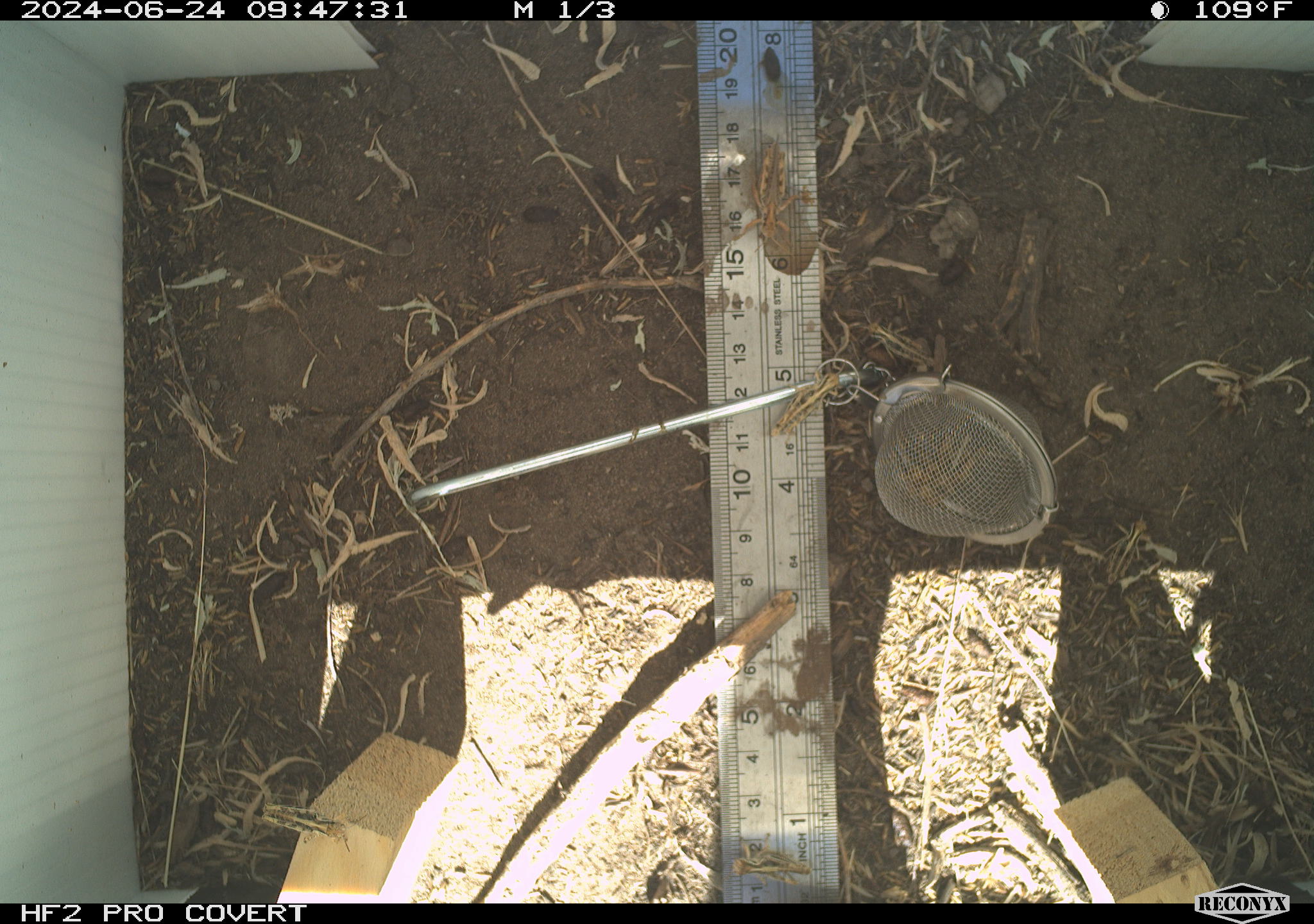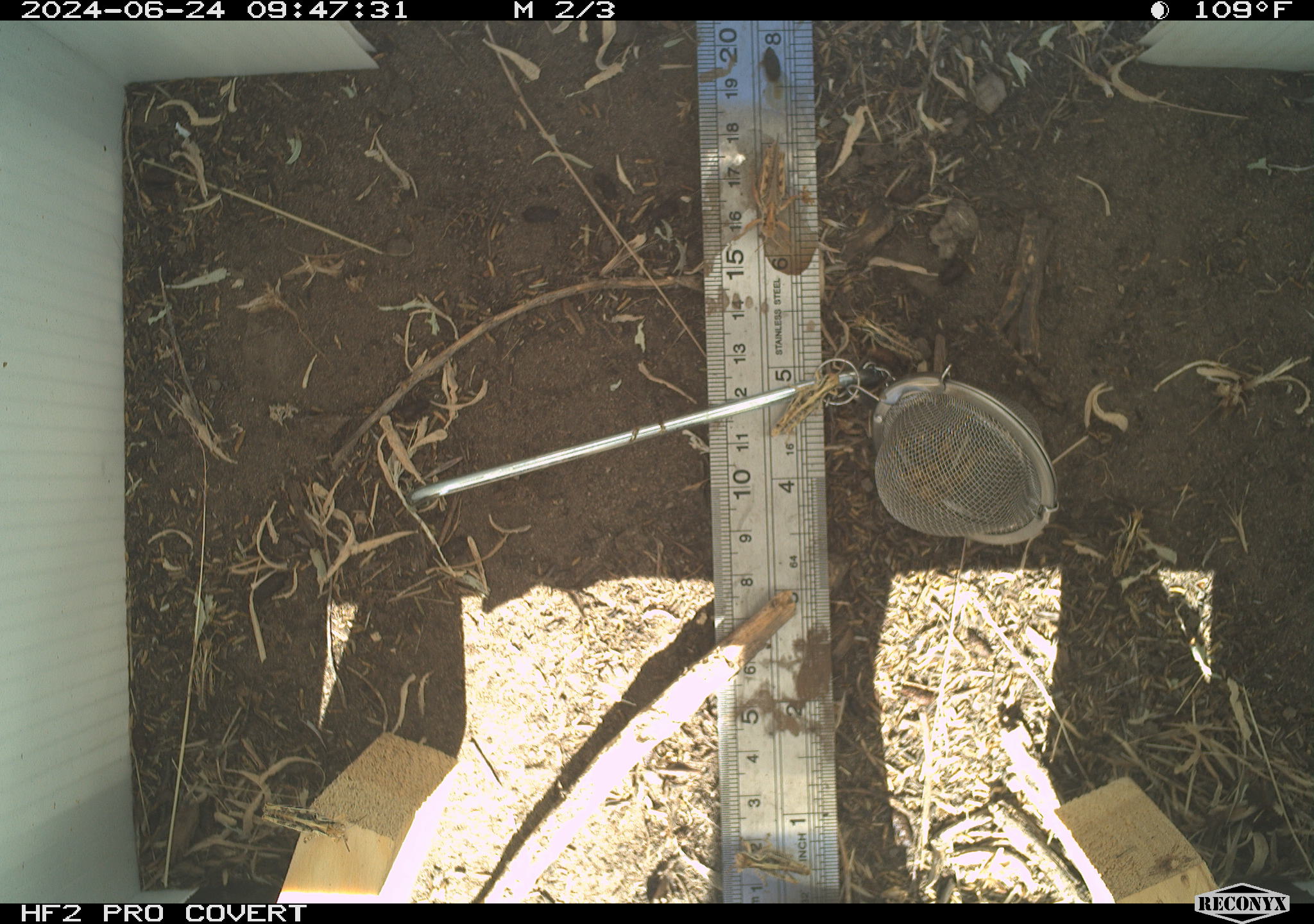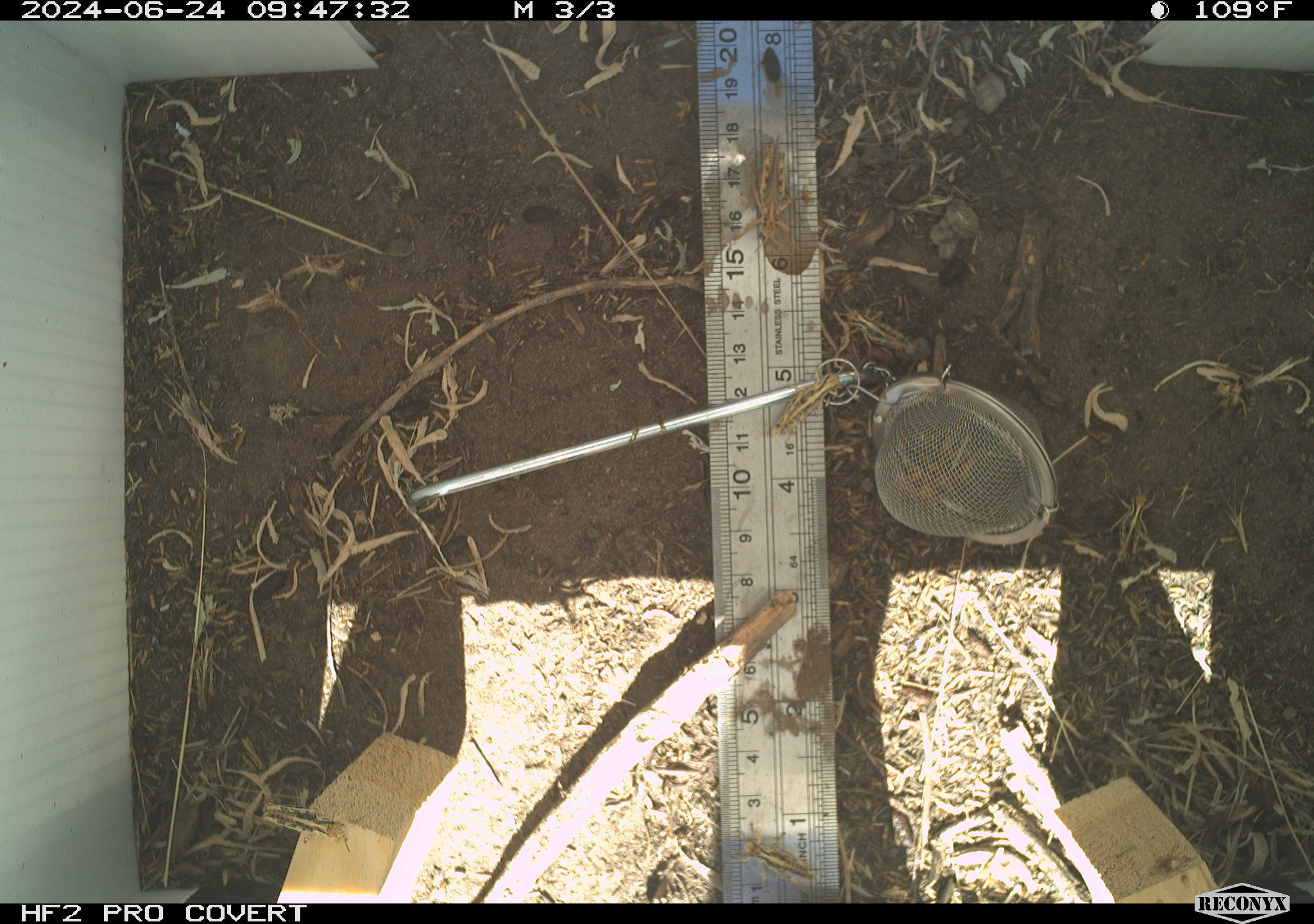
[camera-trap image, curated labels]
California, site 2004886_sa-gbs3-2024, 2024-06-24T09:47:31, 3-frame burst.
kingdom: Animalia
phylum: Arthropoda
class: Insecta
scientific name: Insecta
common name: insect